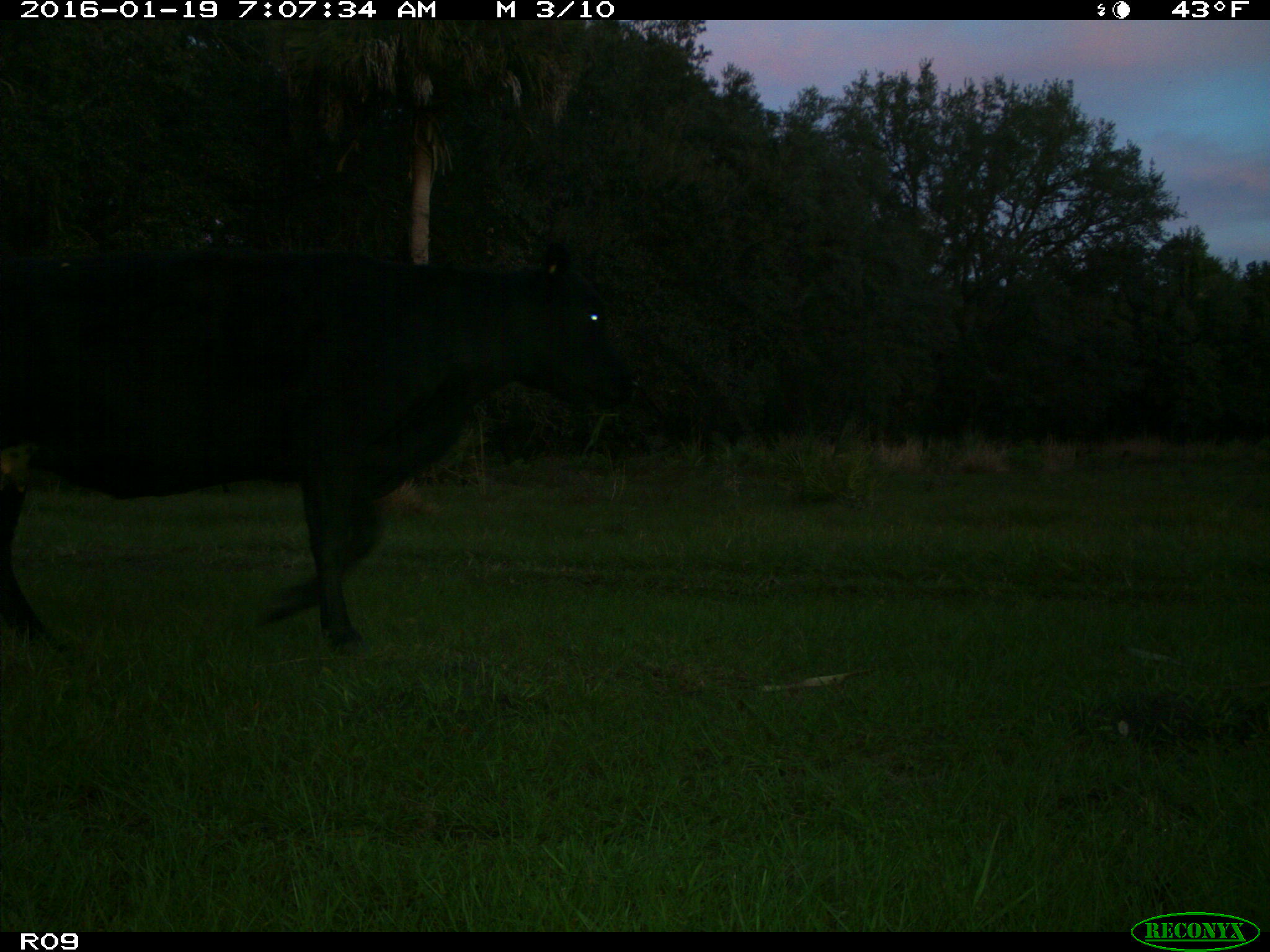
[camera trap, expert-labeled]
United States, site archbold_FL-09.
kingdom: Animalia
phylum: Chordata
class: Mammalia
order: Artiodactyla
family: Bovidae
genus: Bos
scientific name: Bos taurus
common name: domestic cow